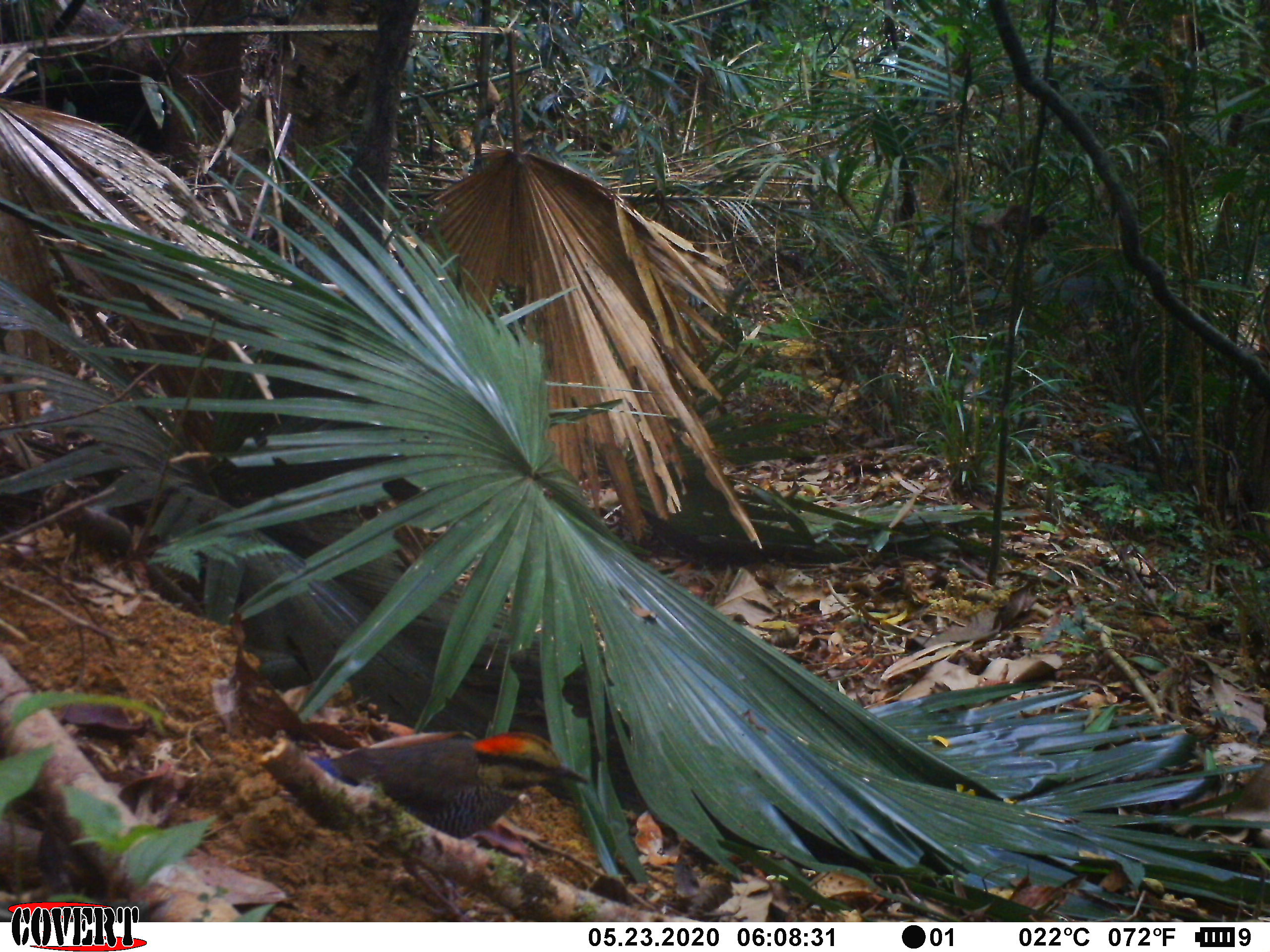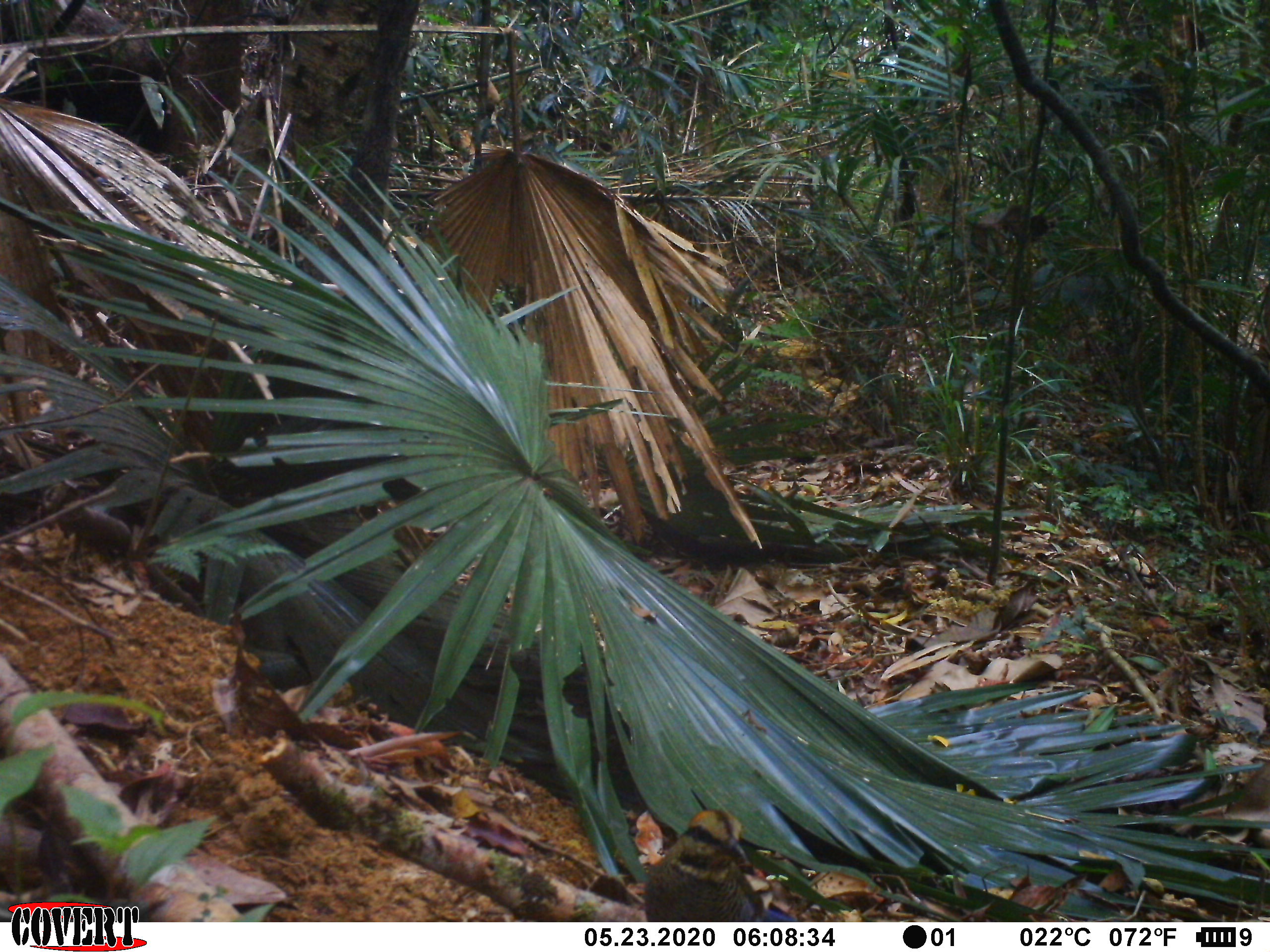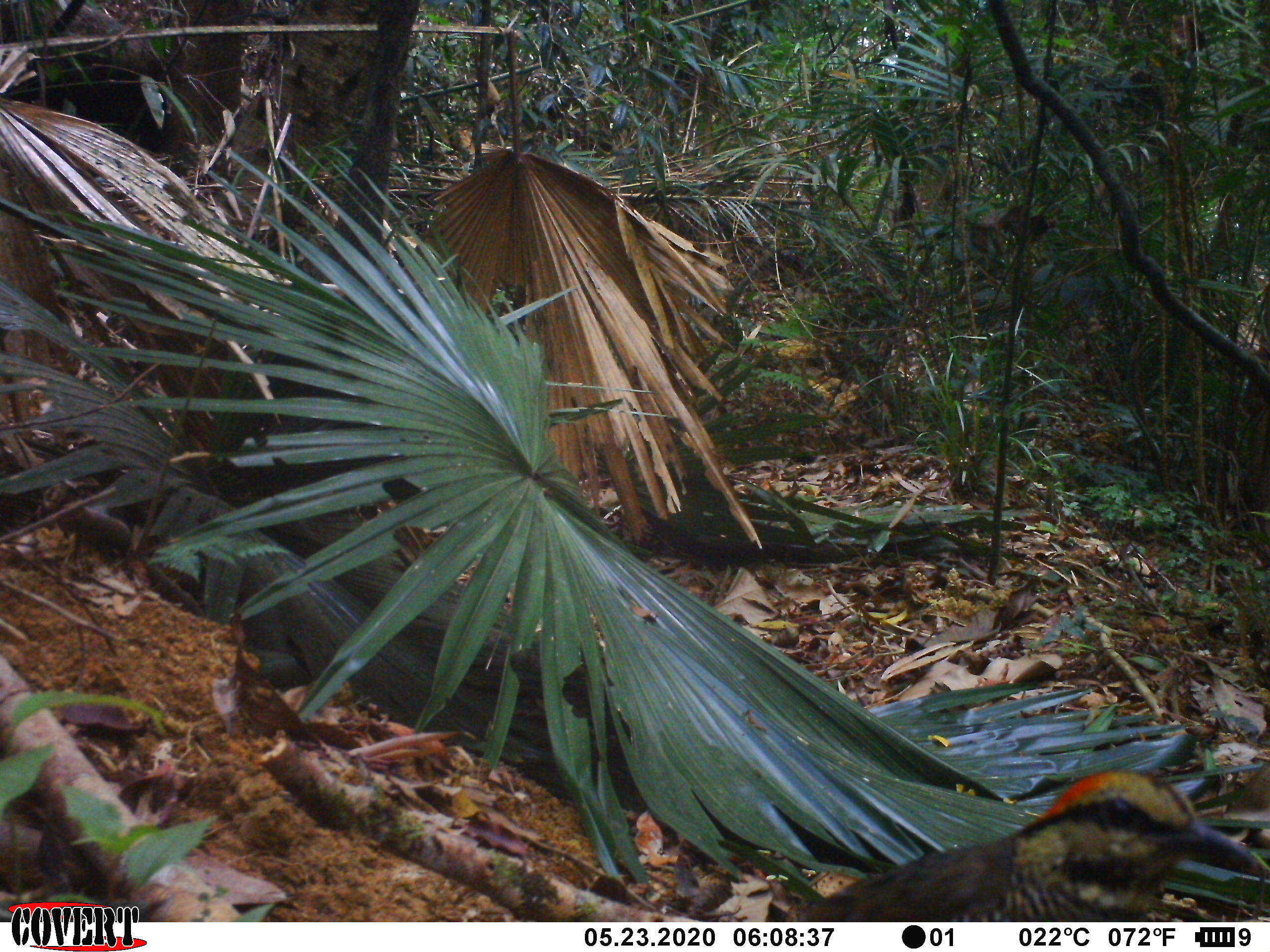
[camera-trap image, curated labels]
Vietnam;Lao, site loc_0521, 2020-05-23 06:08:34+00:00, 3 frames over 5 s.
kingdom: Animalia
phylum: Chordata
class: Aves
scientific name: Aves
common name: bird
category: unidentified bird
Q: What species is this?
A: Unidentified bird (bird) (Aves).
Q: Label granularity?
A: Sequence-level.